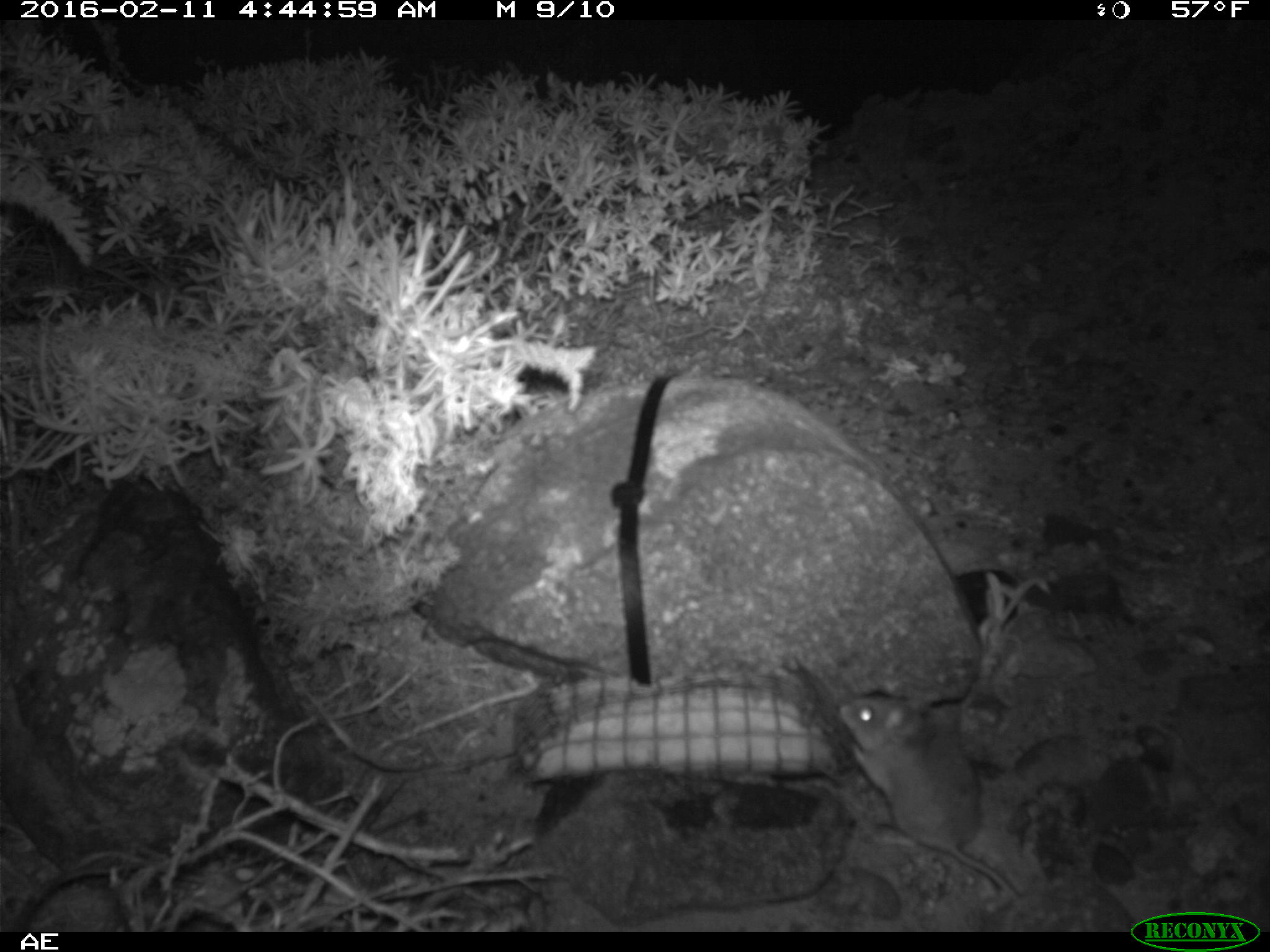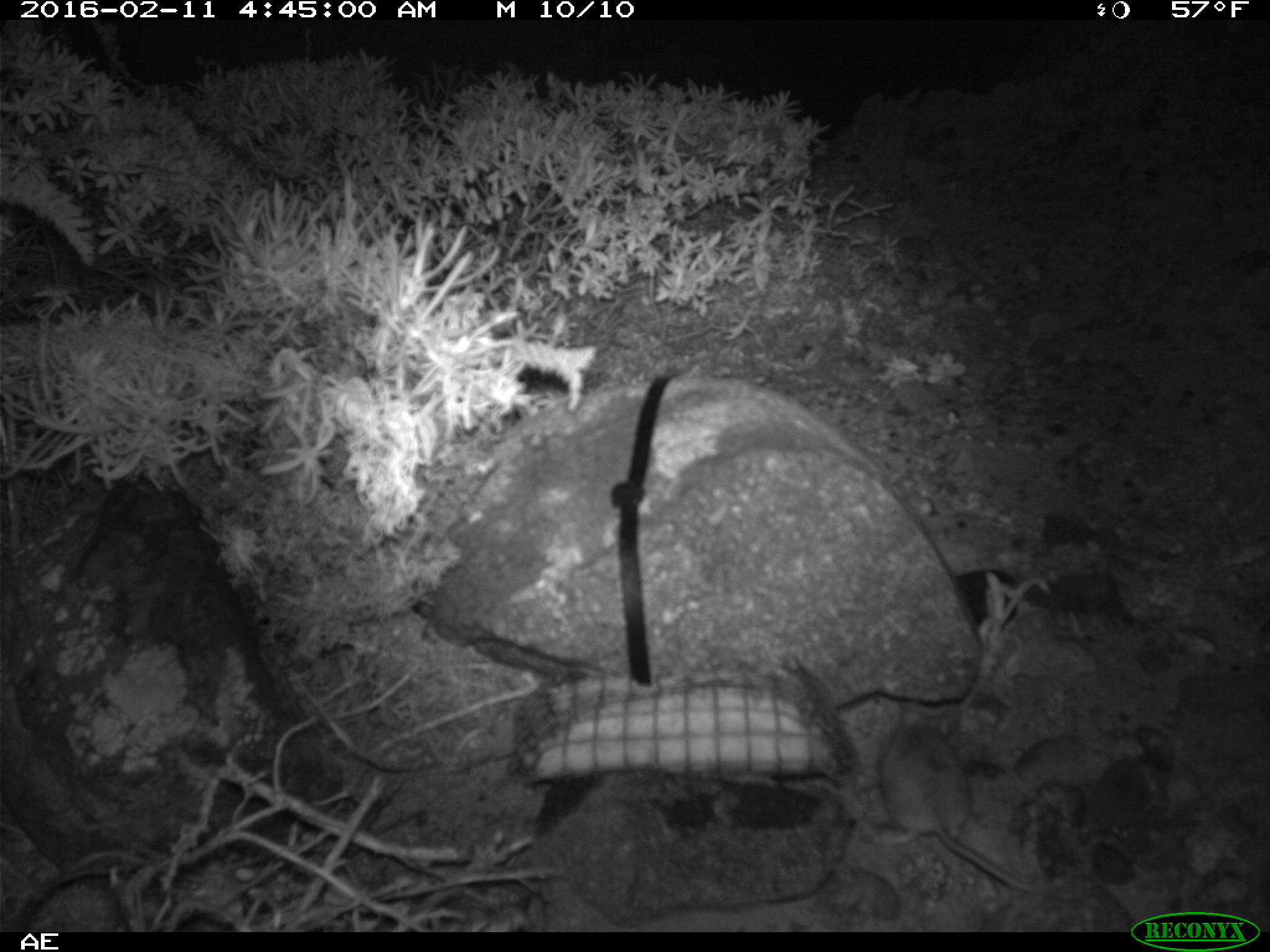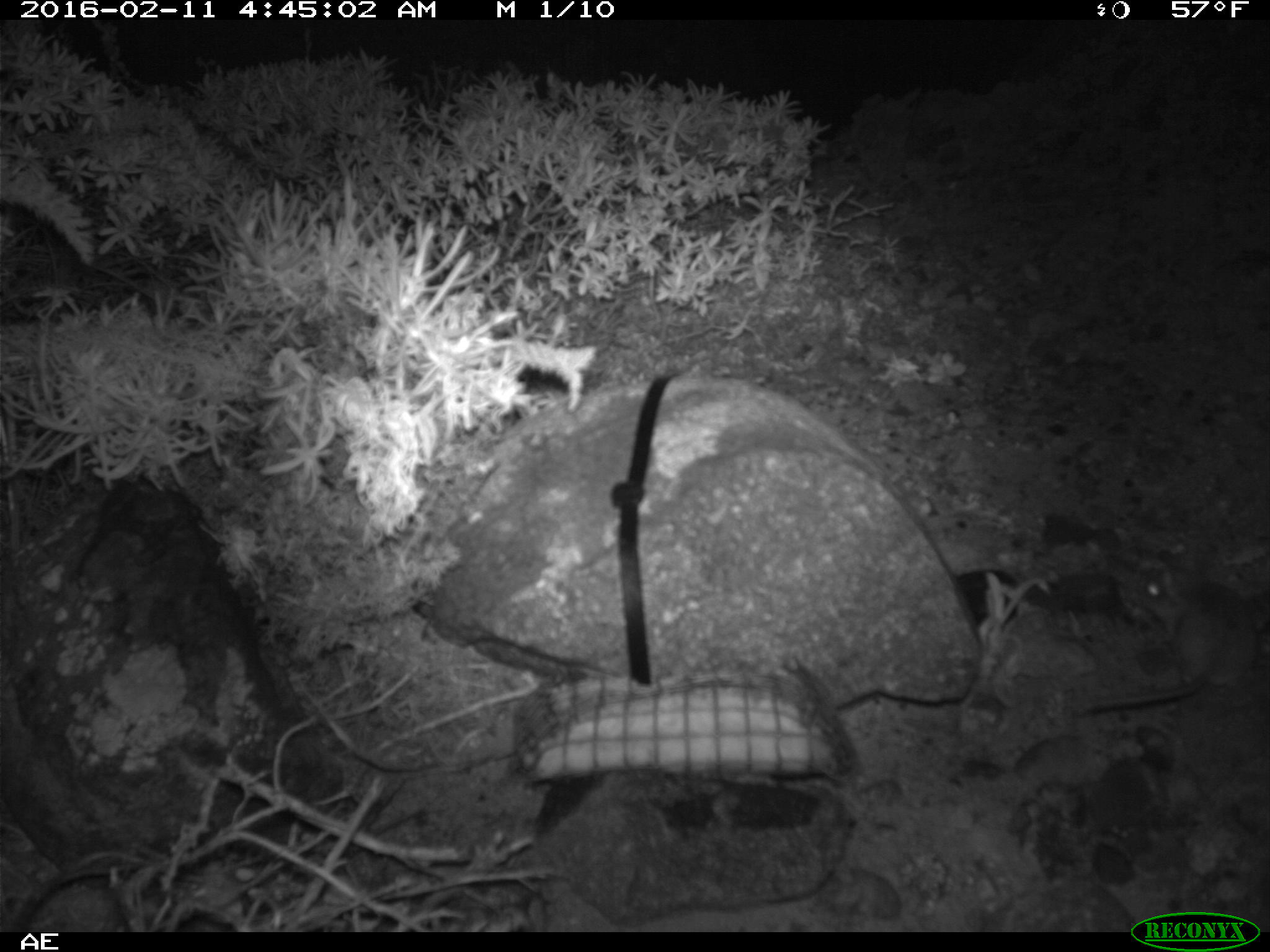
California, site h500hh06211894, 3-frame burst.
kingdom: Animalia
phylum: Chordata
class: Mammalia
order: Rodentia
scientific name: Rodentia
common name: rodent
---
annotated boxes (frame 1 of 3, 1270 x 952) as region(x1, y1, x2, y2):
rodent: region(838, 690, 1023, 903)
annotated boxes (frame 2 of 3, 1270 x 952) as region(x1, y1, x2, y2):
rodent: region(869, 699, 1039, 891)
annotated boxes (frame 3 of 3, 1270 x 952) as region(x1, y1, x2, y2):
rodent: region(1085, 569, 1257, 710)